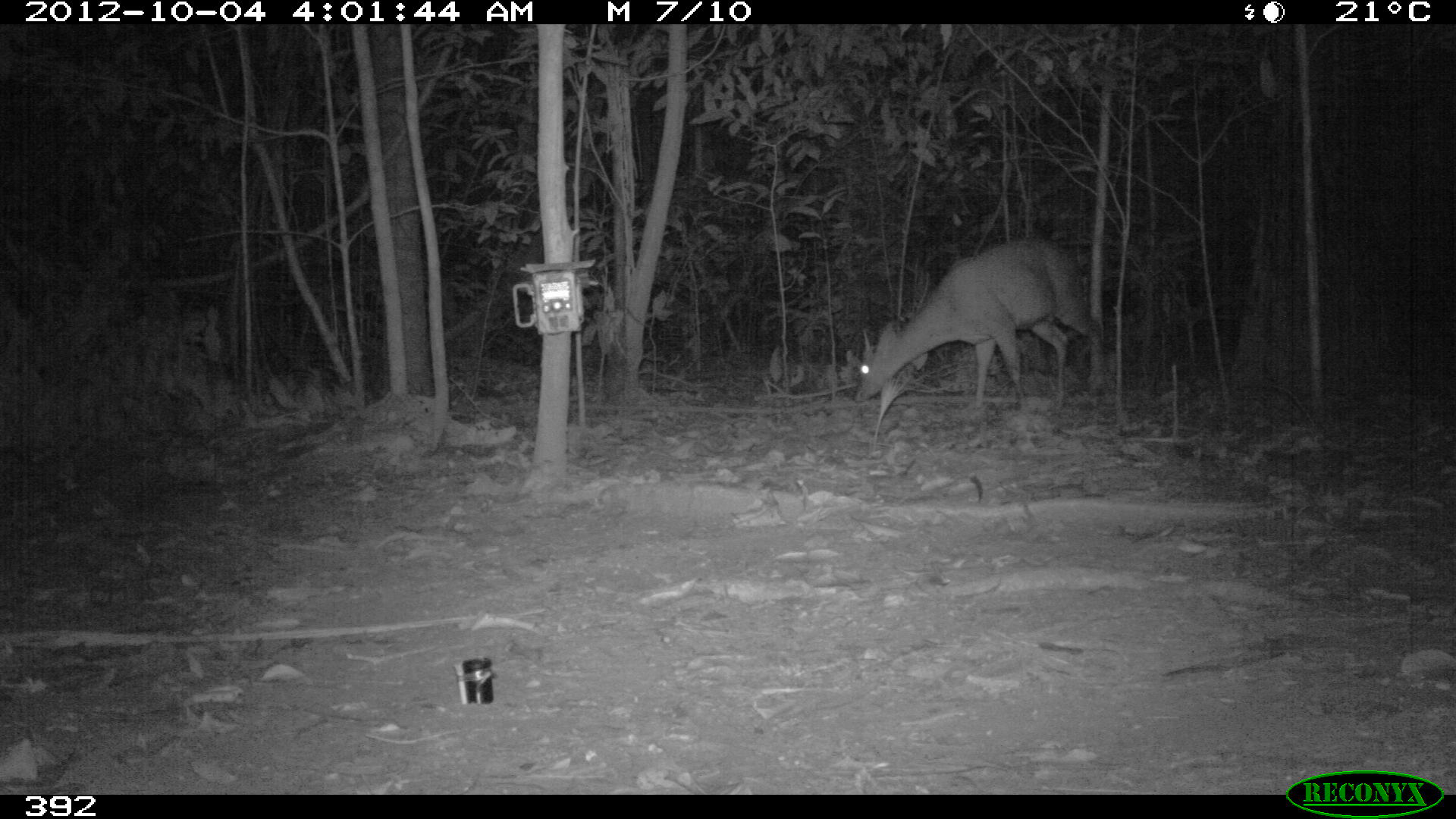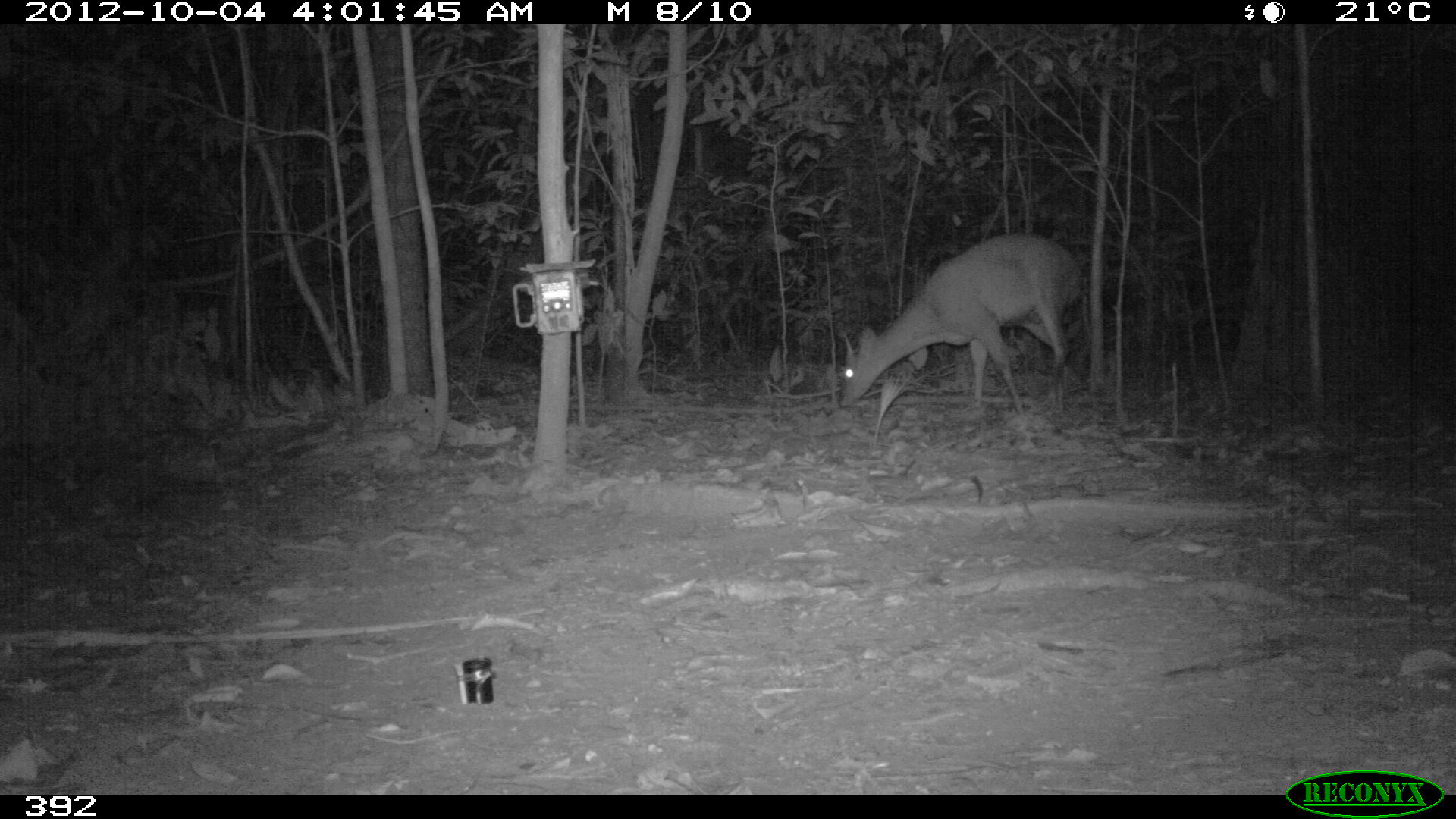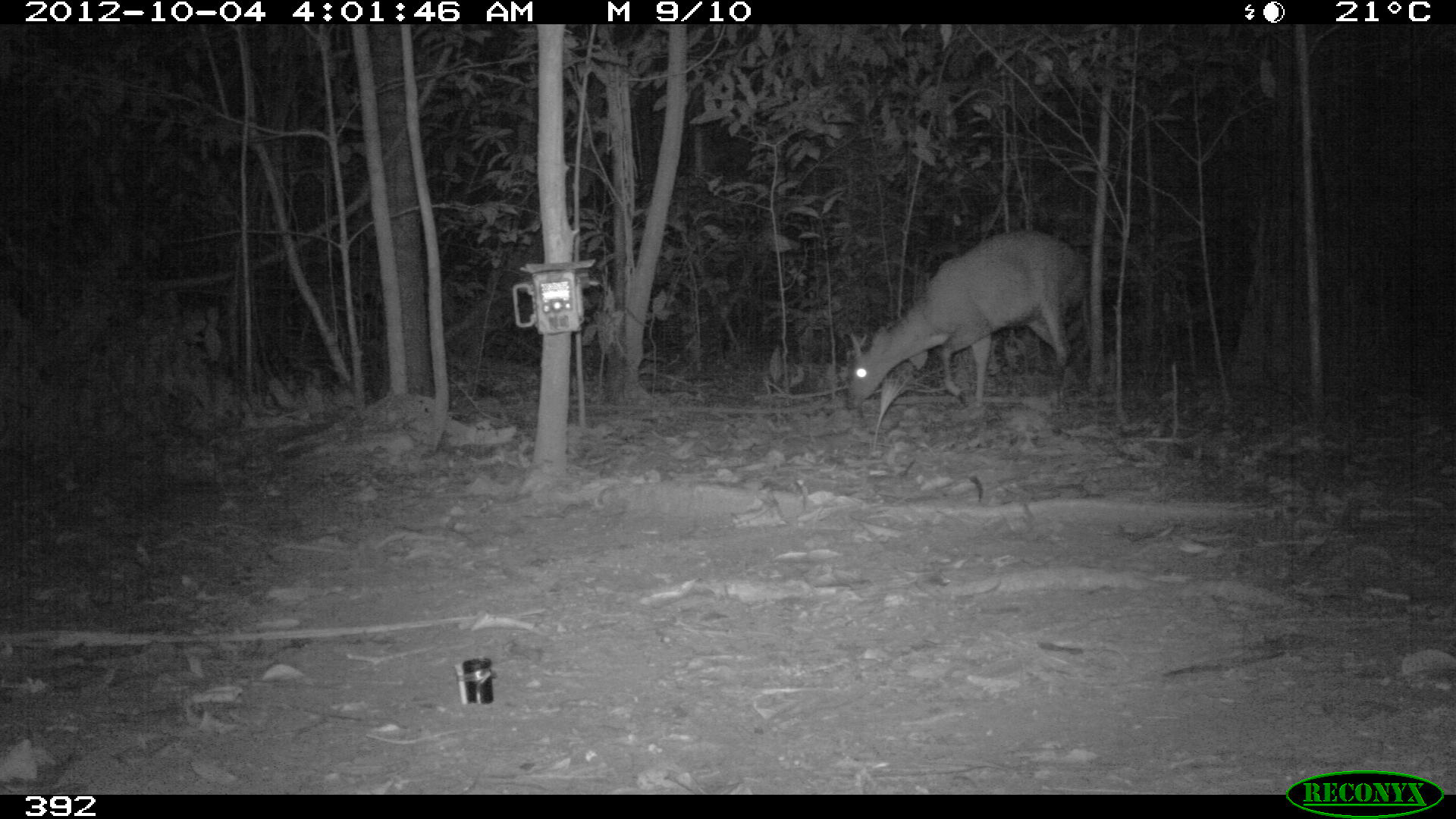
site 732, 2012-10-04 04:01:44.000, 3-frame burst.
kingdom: Animalia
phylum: Chordata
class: Mammalia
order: Artiodactyla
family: Cervidae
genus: Mazama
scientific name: Mazama americana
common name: red brocket